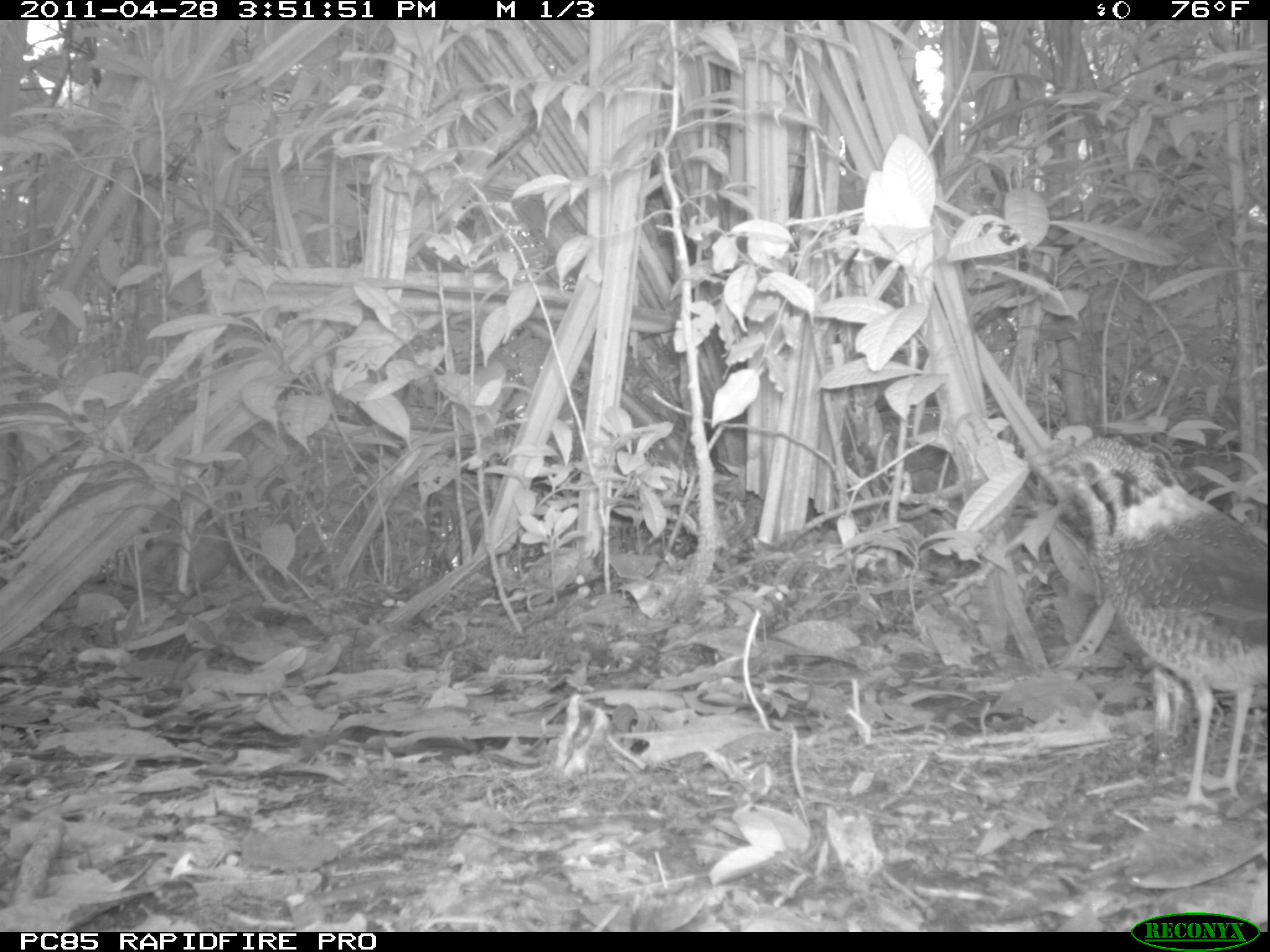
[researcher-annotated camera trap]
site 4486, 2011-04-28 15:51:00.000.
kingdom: Animalia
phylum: Chordata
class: Aves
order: Coraciiformes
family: Brachypteraciidae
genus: Brachypteracias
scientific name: Brachypteracias squamiger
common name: scaly ground roller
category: geobiastes squamiger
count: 1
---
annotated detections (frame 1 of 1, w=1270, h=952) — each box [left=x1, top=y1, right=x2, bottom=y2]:
geobiastes squamiger: [left=1047, top=423, right=1270, bottom=812]